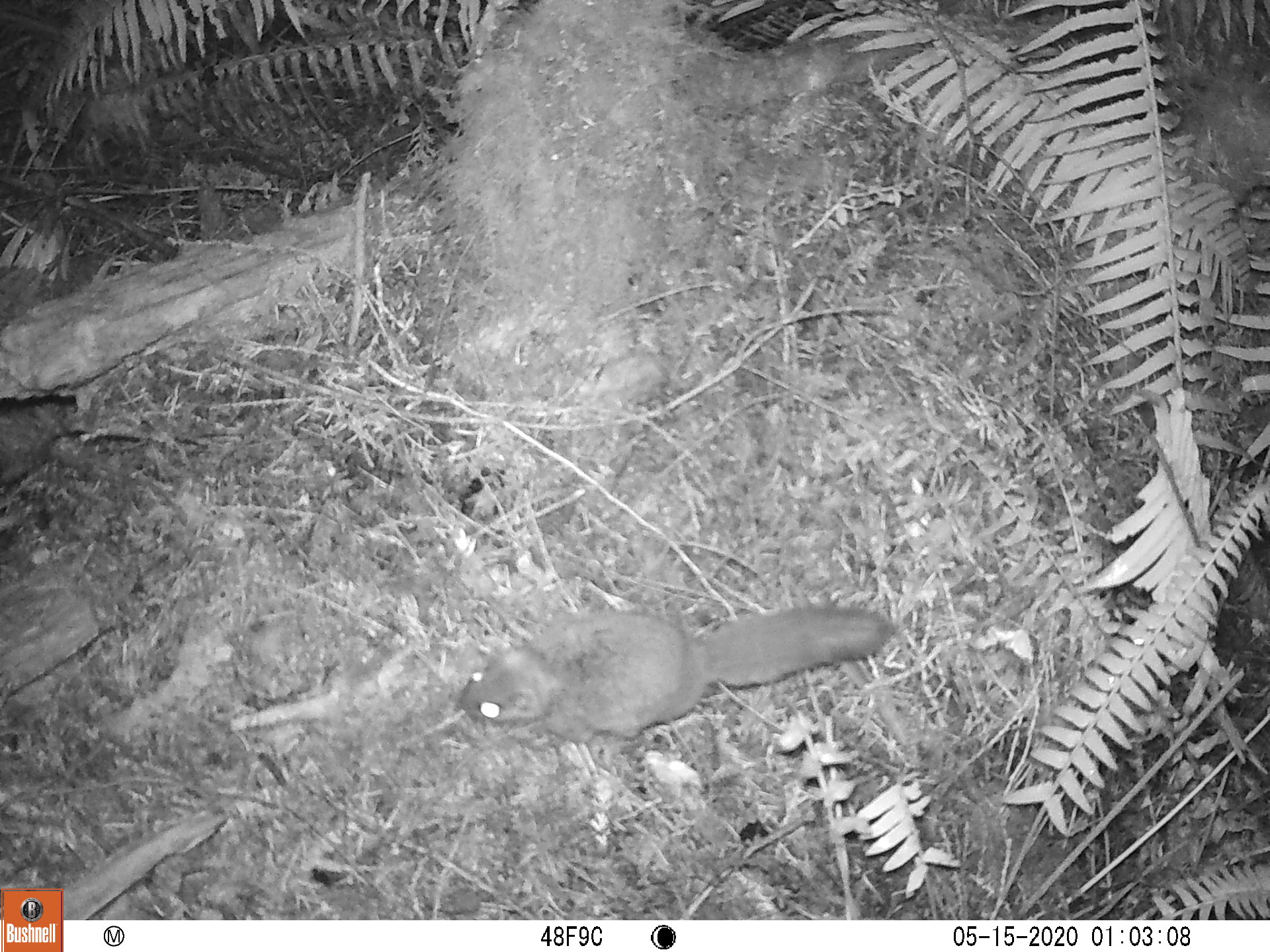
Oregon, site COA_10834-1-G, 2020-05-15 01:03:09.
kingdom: Animalia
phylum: Chordata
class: Mammalia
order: Rodentia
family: Sciuridae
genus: Glaucomys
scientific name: Glaucomys oregonensis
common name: humboldt's flying squirrel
Humboldt's flying squirrel (Glaucomys oregonensis).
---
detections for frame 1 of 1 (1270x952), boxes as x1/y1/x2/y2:
humboldt's flying squirrel: 442/591/904/756